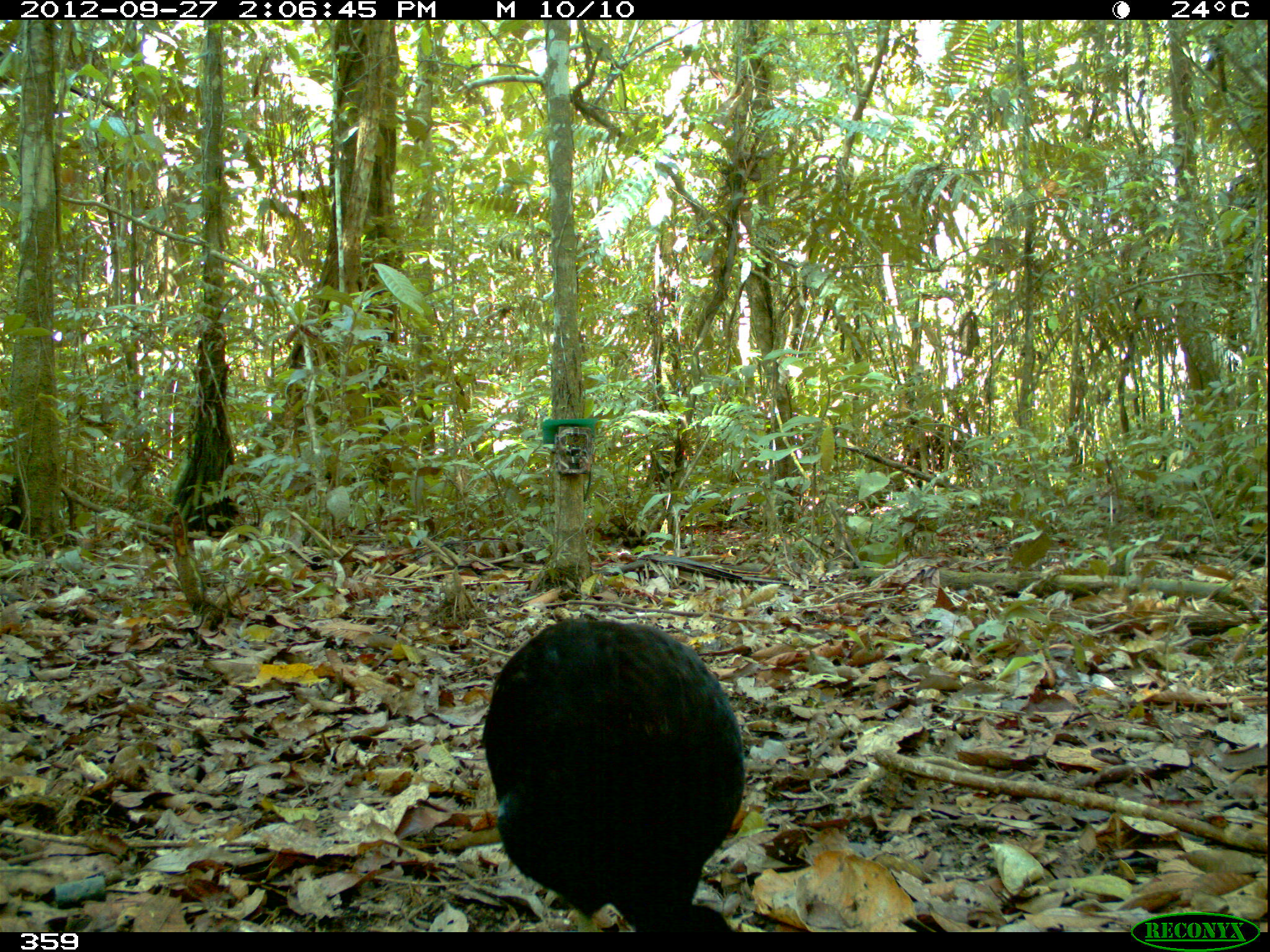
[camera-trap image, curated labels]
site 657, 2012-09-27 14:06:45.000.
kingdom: Animalia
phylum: Chordata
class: Aves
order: Gruiformes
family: Psophiidae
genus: Psophia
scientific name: Psophia leucoptera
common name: pale-winged trumpeter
Psophia leucoptera (pale-winged trumpeter).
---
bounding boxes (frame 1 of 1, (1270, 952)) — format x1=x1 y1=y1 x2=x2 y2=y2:
psophia leucoptera: x1=481 y1=617 x2=742 y2=928